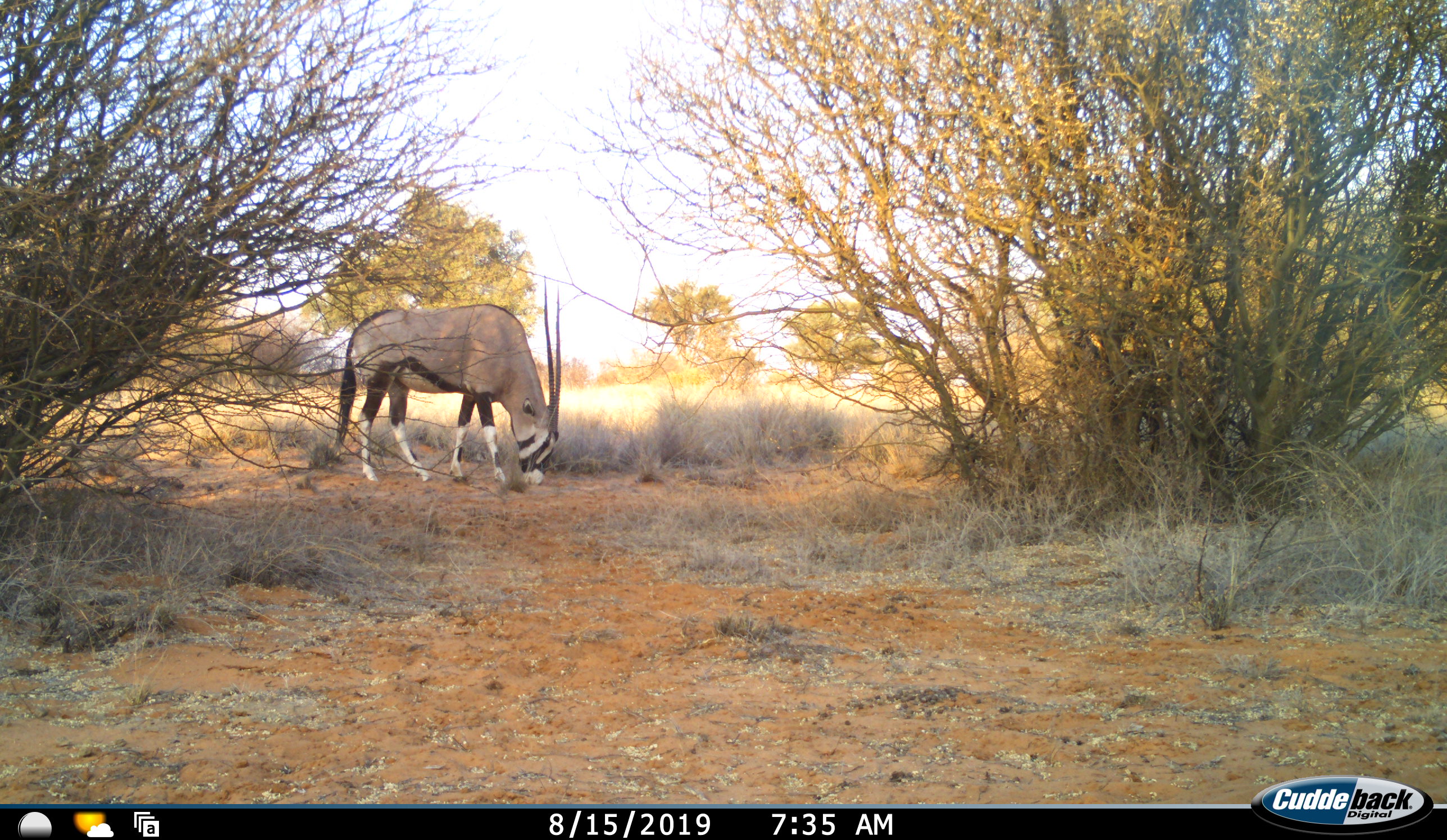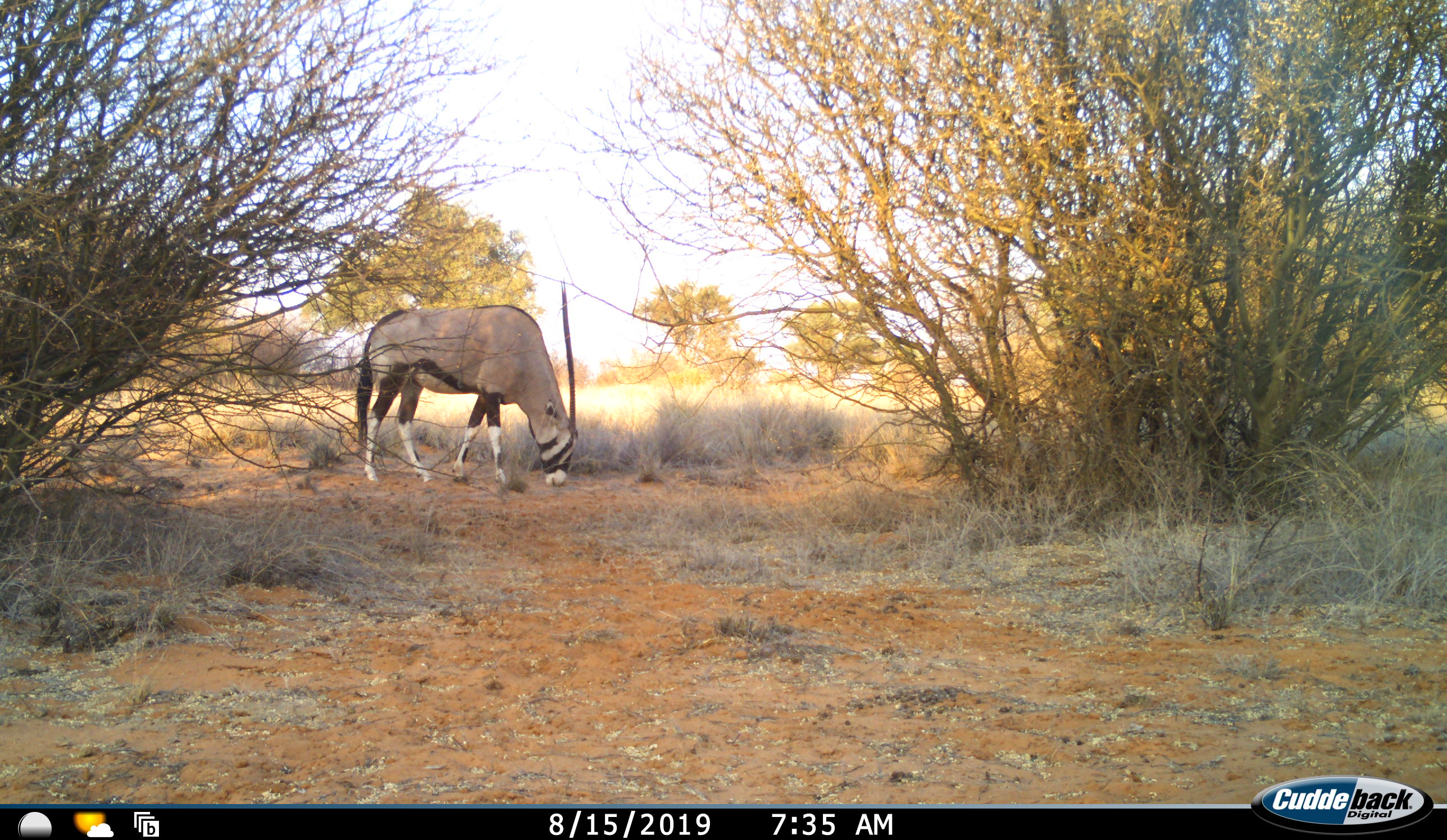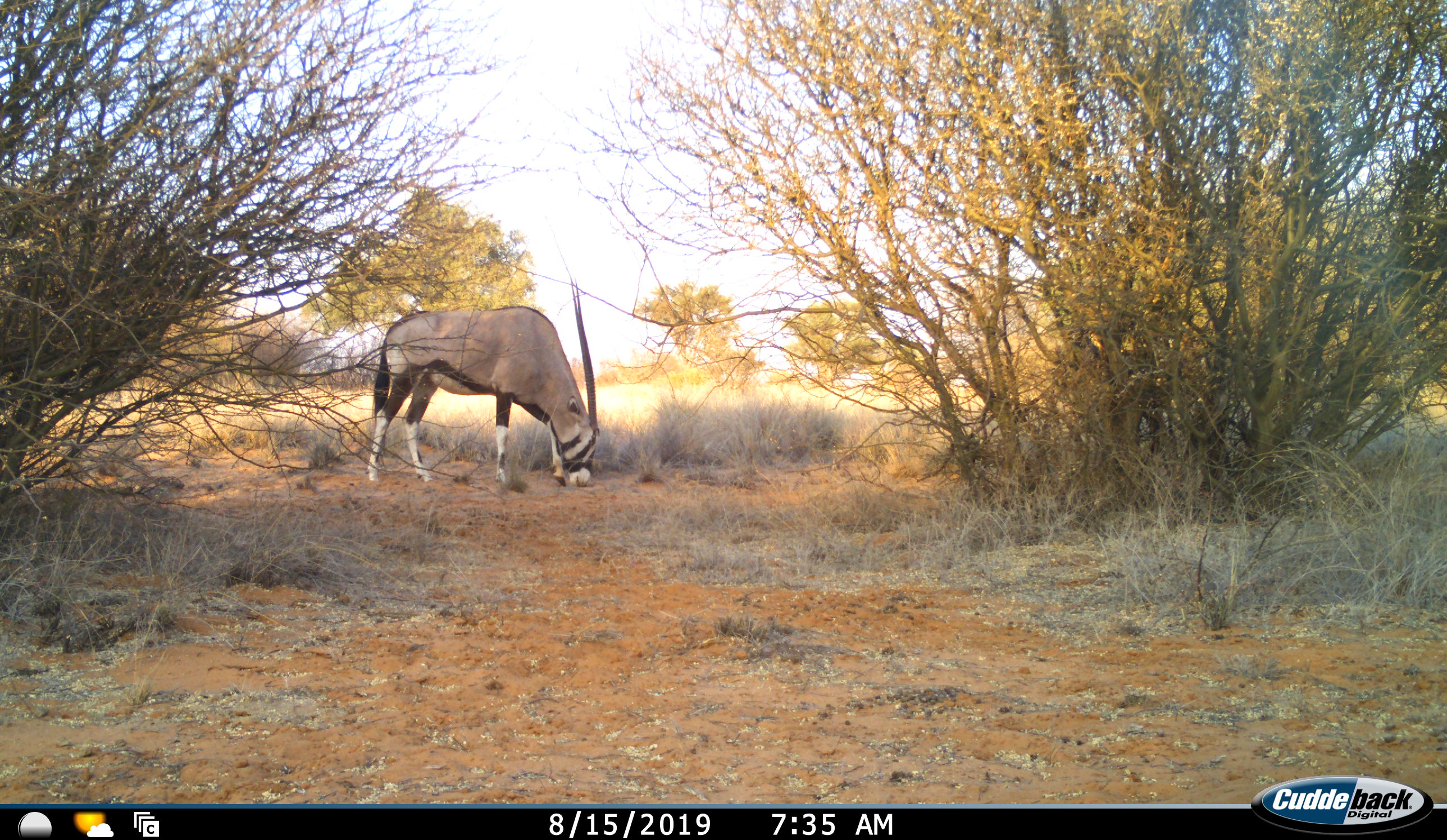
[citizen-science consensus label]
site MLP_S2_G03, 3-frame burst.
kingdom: Animalia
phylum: Chordata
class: Mammalia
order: Artiodactyla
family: Bovidae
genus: Oryx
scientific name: Oryx gazella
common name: gemsbok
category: oryx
Oryx (gemsbok) (Oryx gazella), count 1. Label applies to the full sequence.